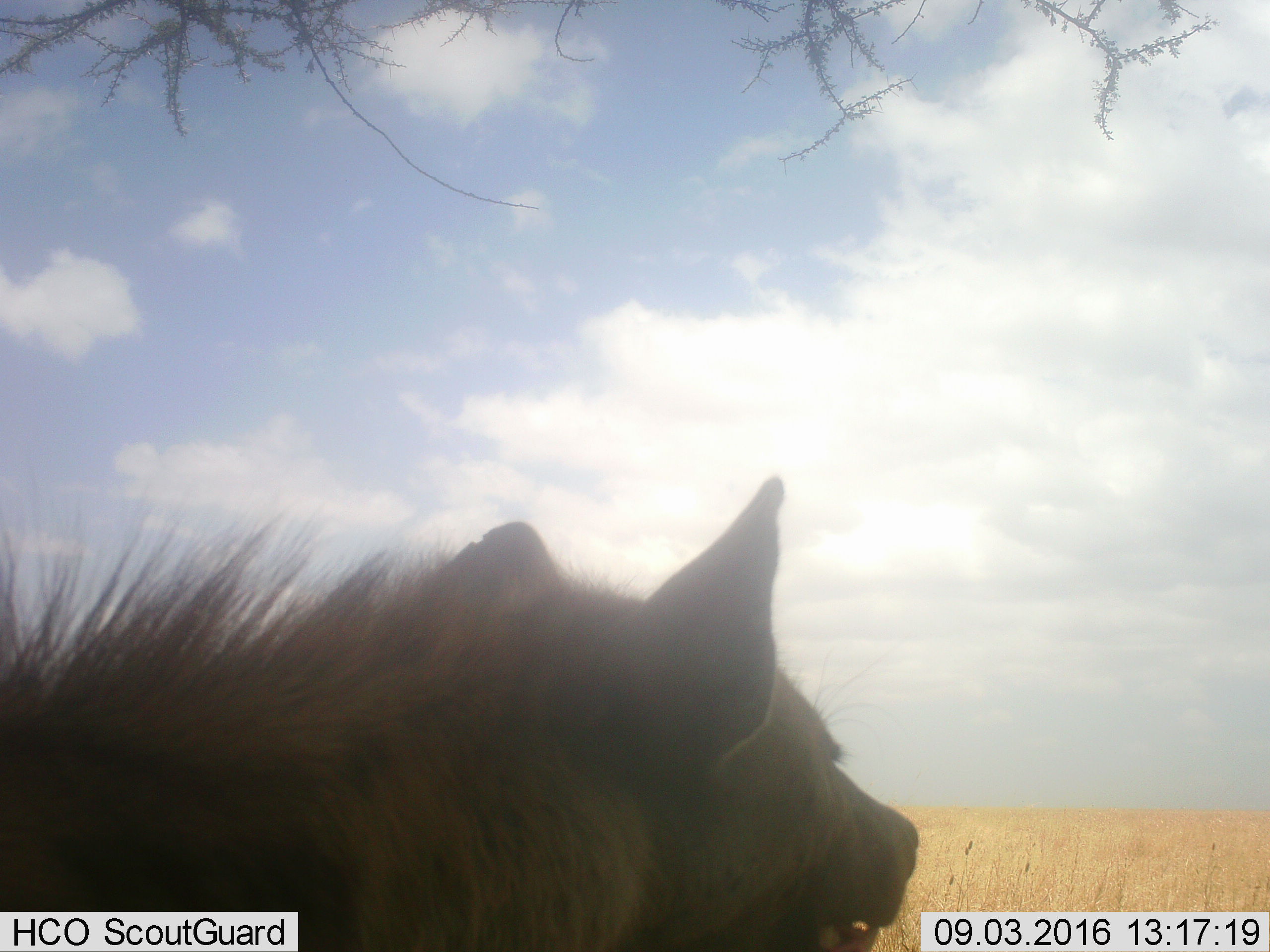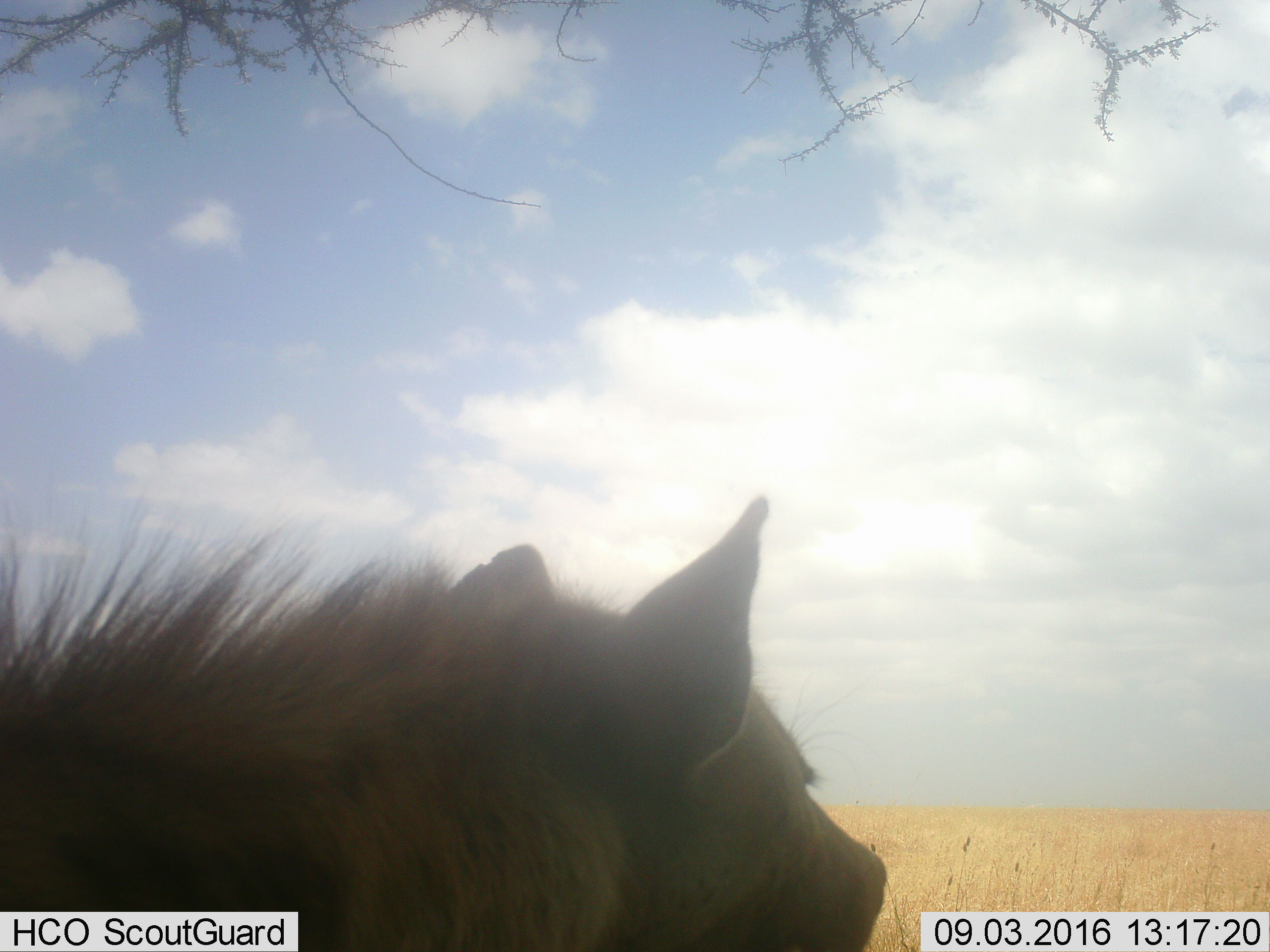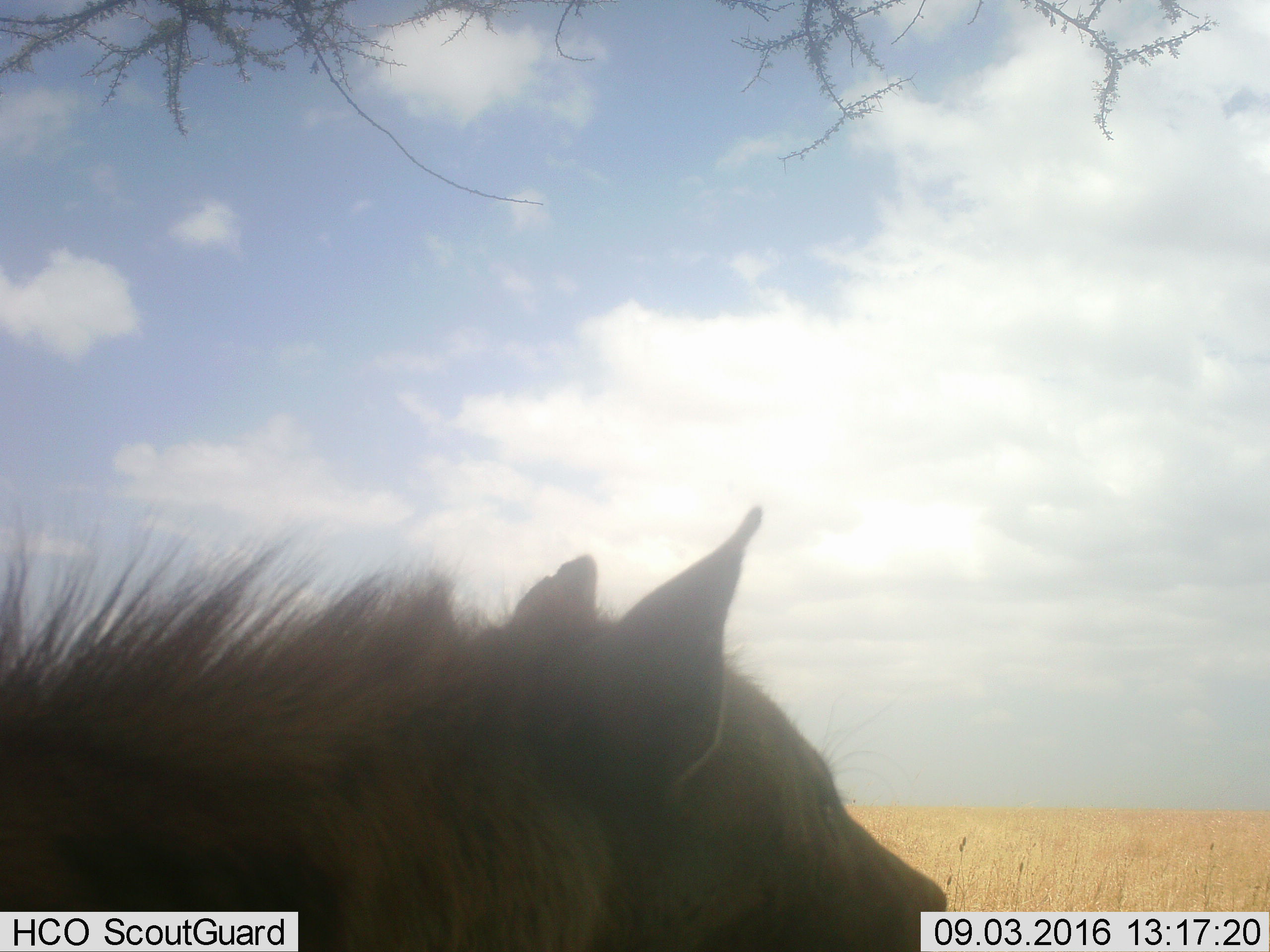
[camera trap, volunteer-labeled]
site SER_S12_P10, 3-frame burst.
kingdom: Animalia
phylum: Chordata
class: Mammalia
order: Carnivora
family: Hyaenidae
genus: Crocuta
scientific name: Crocuta crocuta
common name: spotted hyena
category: hyenaspotted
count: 1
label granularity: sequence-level